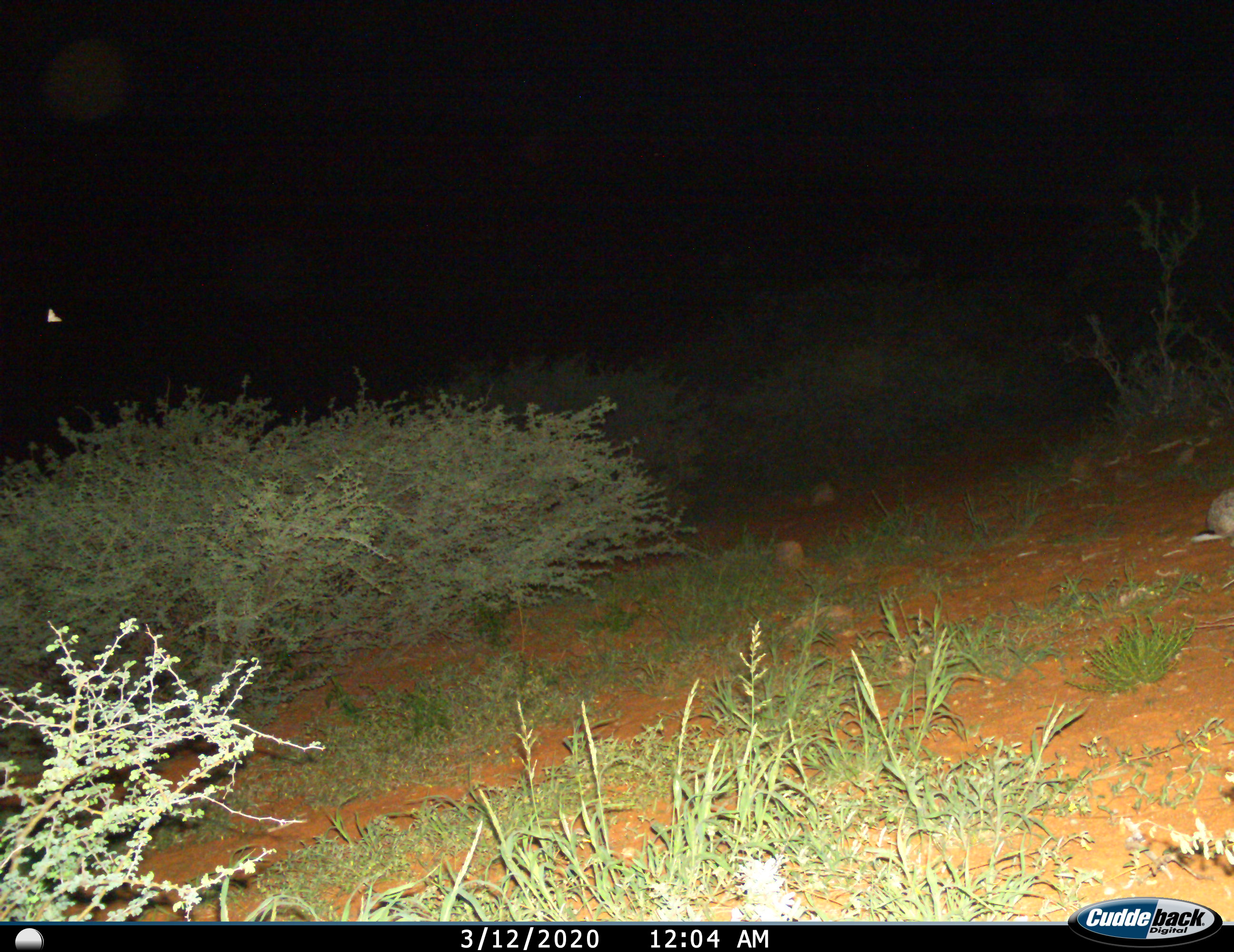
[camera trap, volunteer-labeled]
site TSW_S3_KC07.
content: unidentified animal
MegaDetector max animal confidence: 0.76